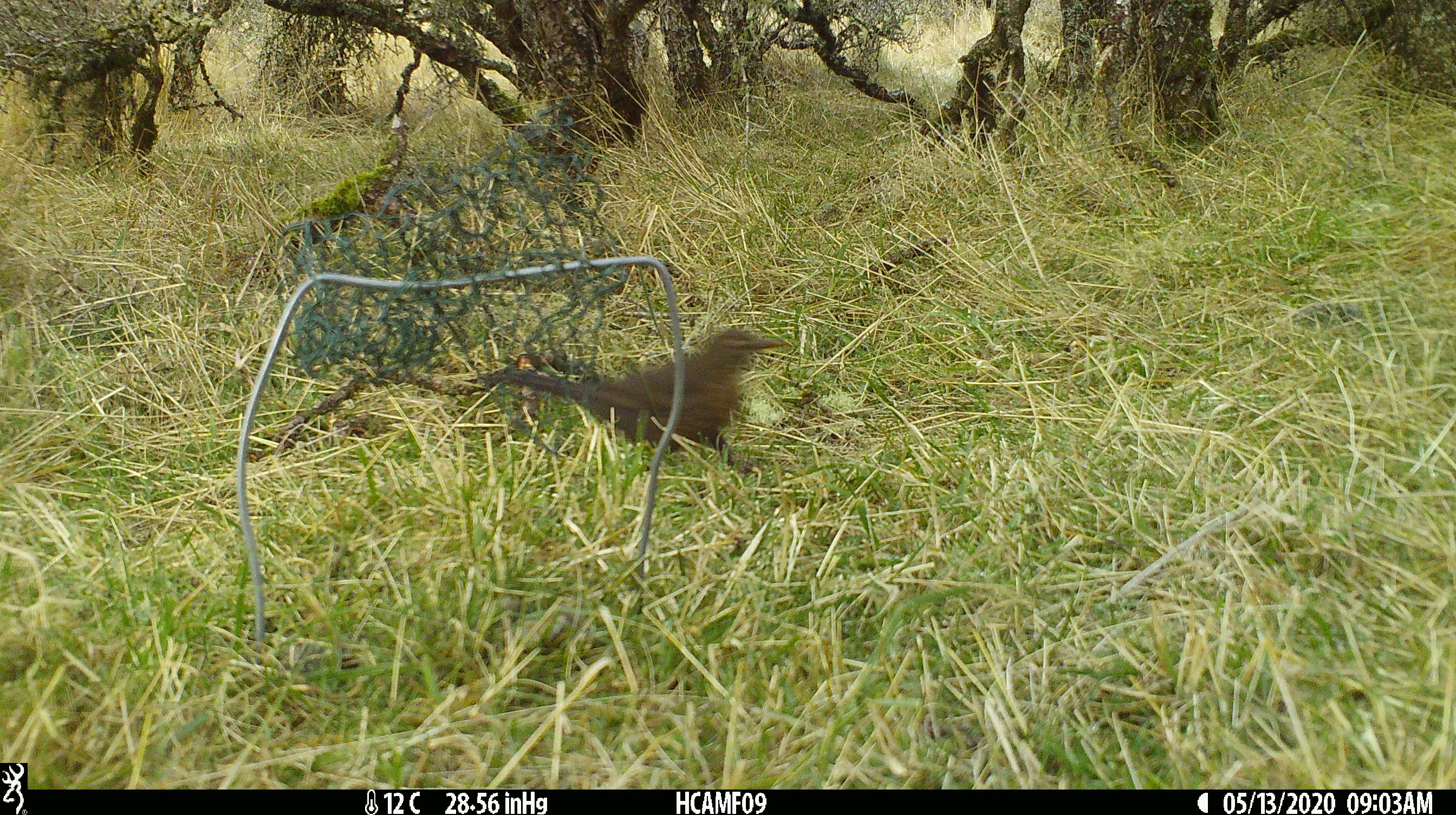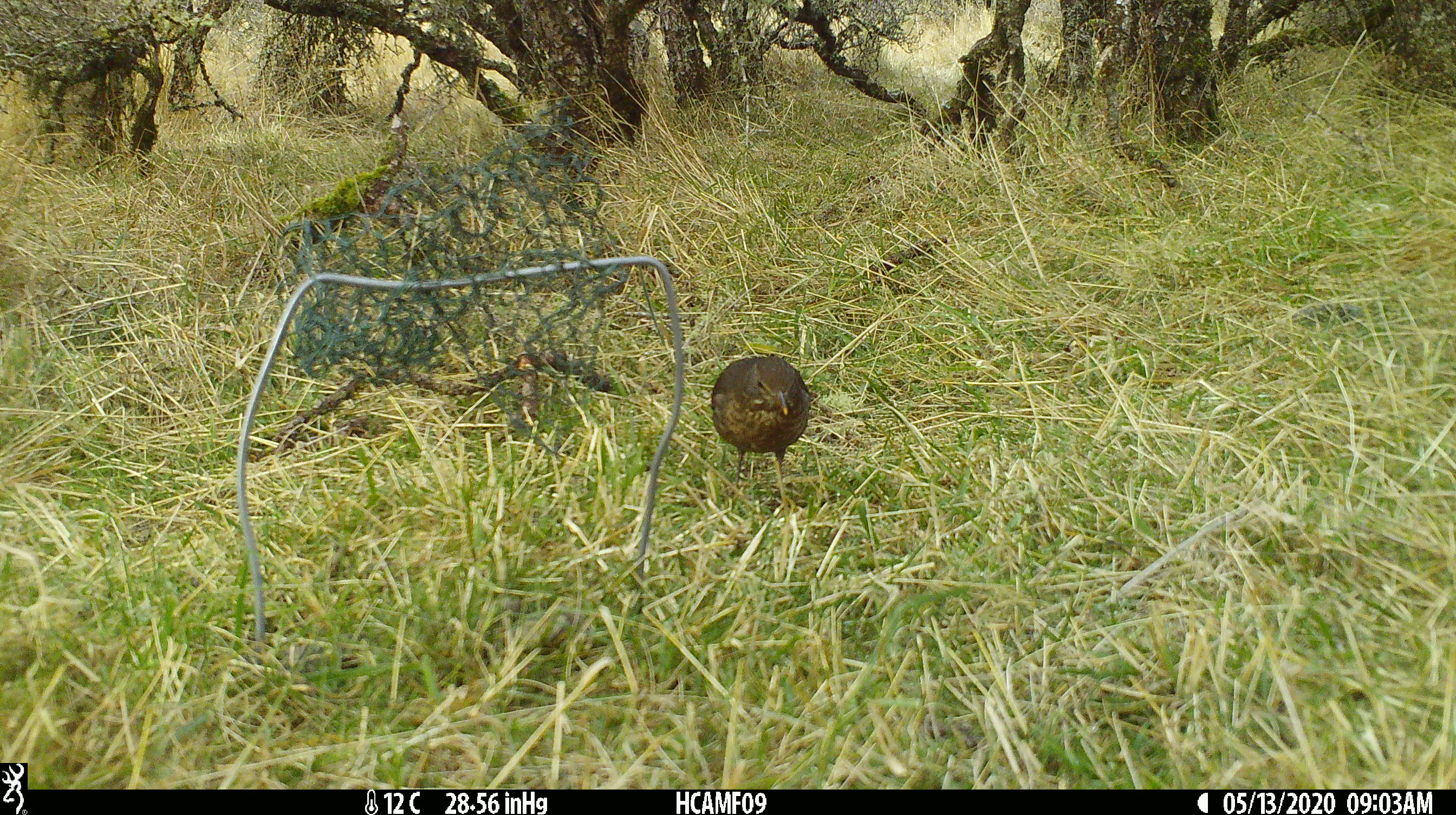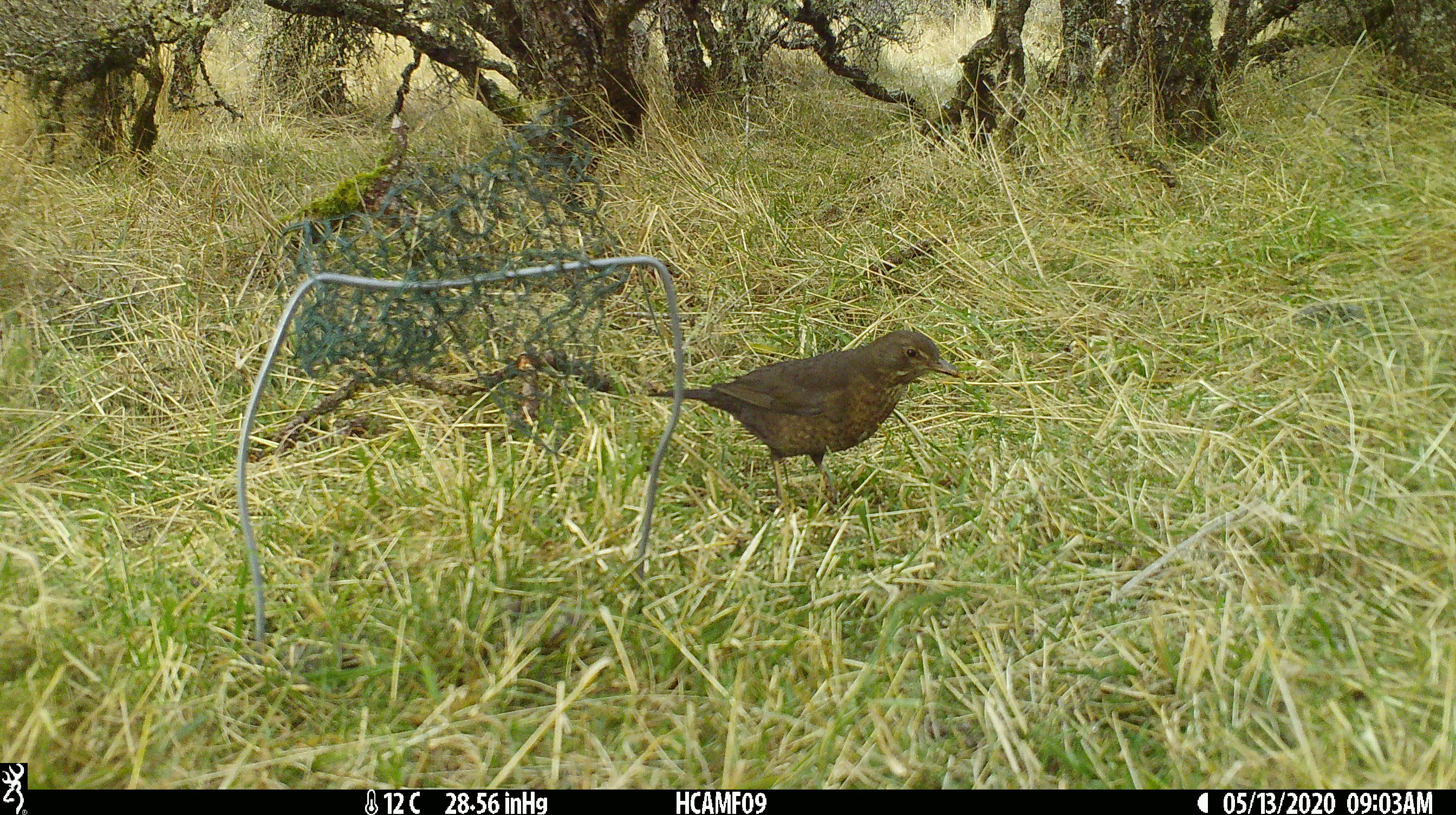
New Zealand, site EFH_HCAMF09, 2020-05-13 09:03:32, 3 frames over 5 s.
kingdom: Animalia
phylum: Chordata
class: Aves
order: Passeriformes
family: Turdidae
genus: Turdus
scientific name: Turdus merula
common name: eurasian blackbird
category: blackbird